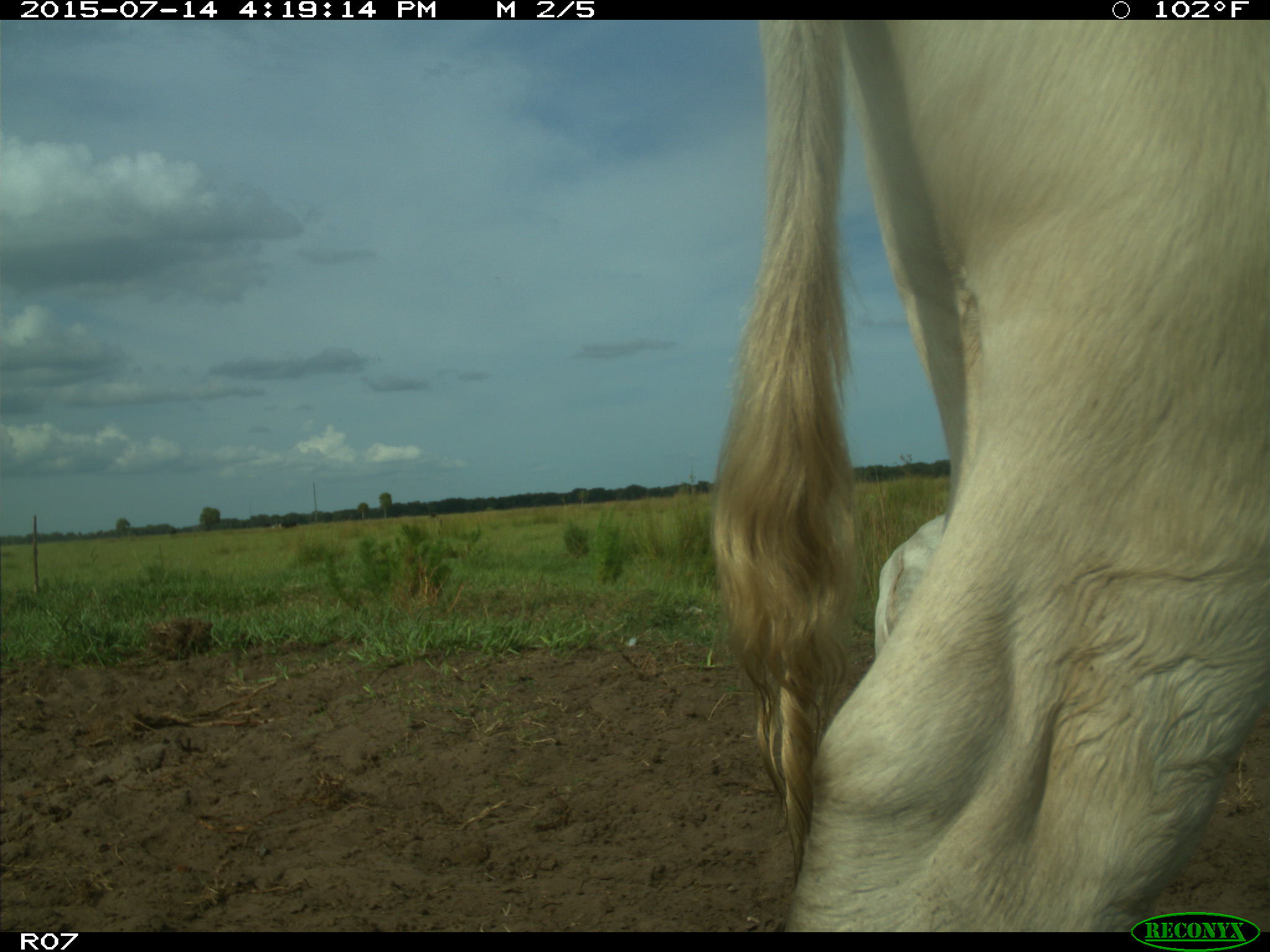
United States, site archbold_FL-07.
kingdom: Animalia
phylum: Chordata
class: Mammalia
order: Artiodactyla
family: Bovidae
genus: Bos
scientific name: Bos taurus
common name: domestic cow